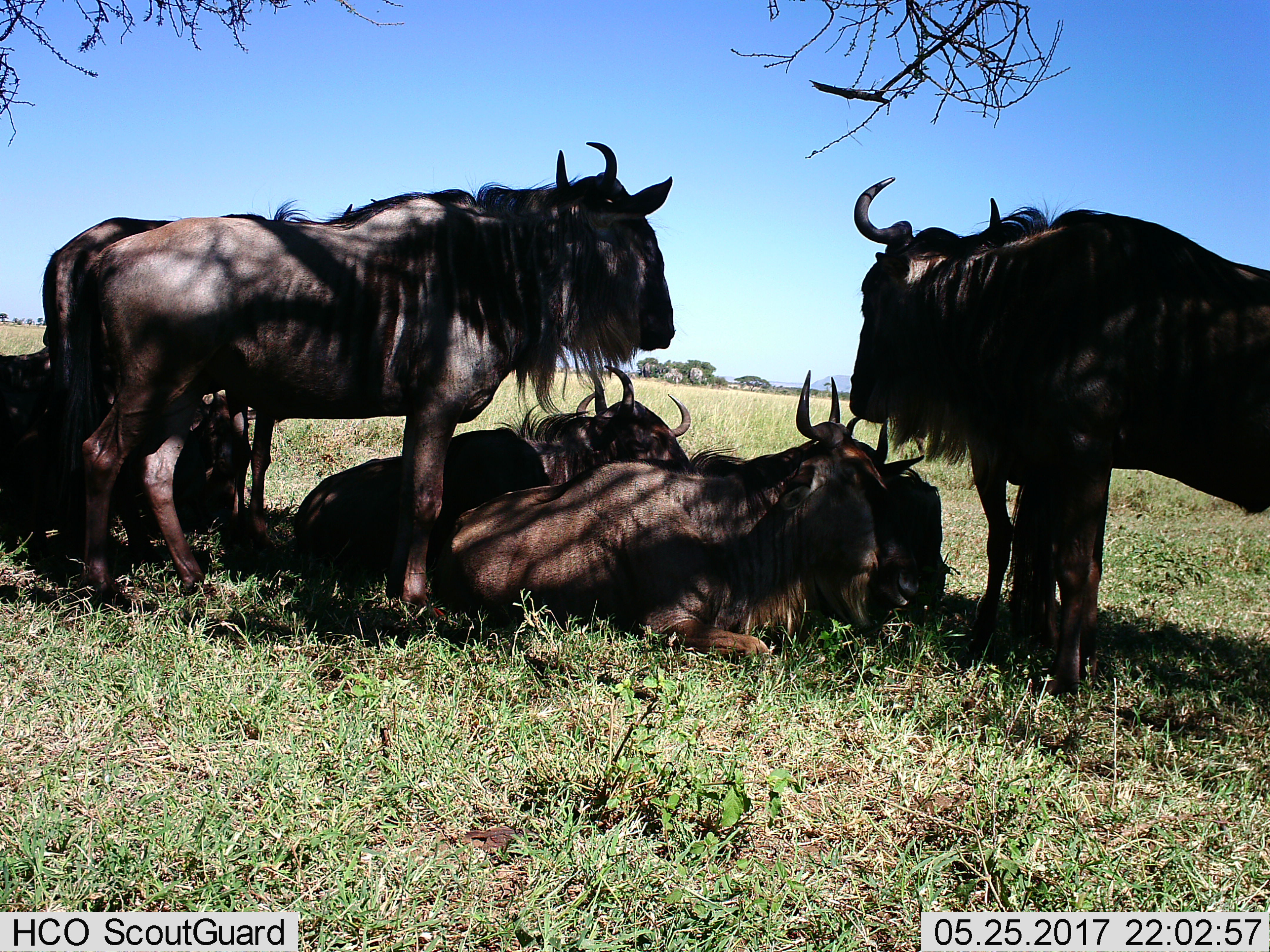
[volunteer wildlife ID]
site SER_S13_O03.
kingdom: Animalia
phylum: Chordata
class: Mammalia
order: Artiodactyla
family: Bovidae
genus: Connochaetes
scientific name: Connochaetes taurinus taurinus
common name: blue wildebeest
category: wildebeestblue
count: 7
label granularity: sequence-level